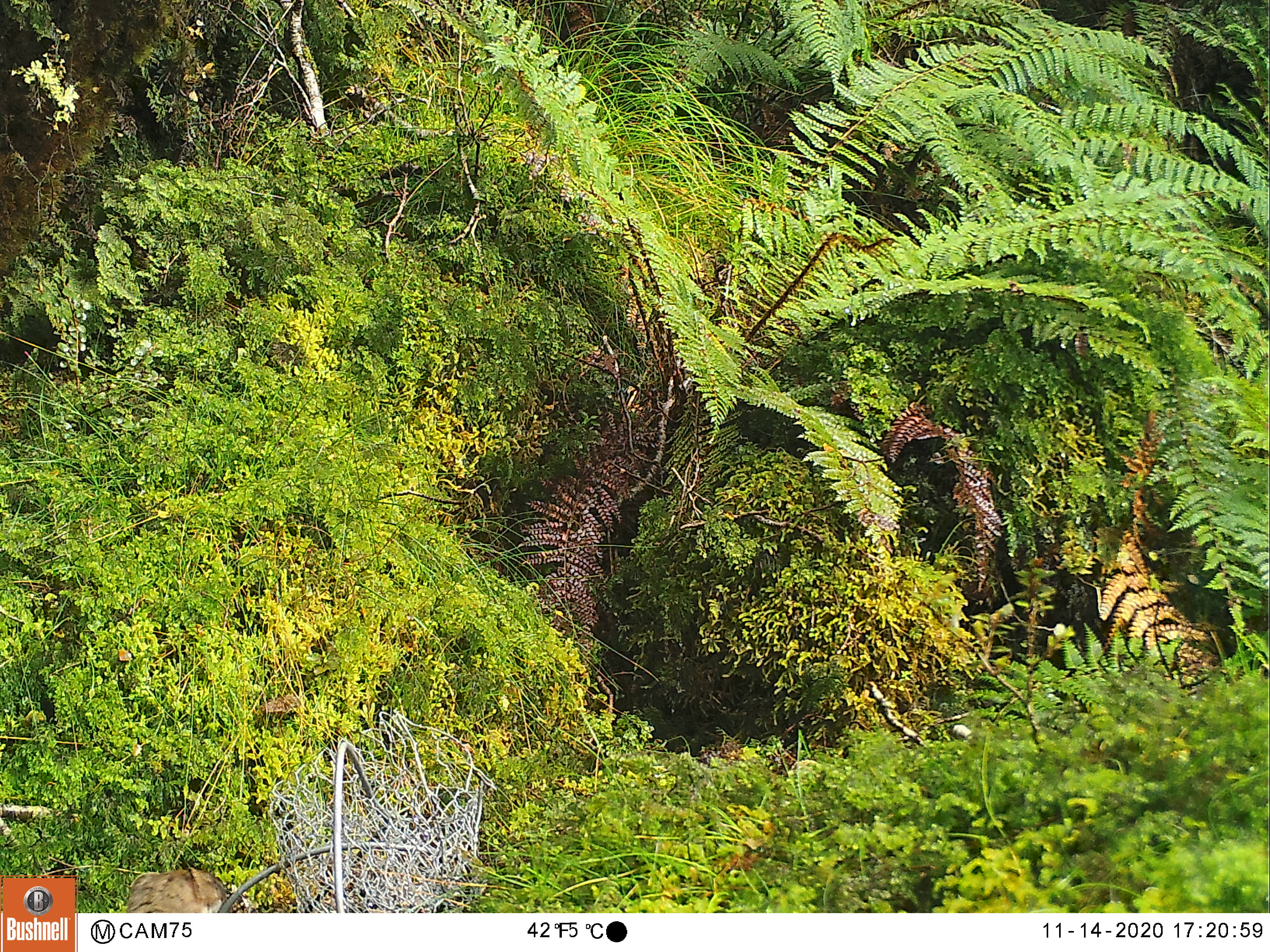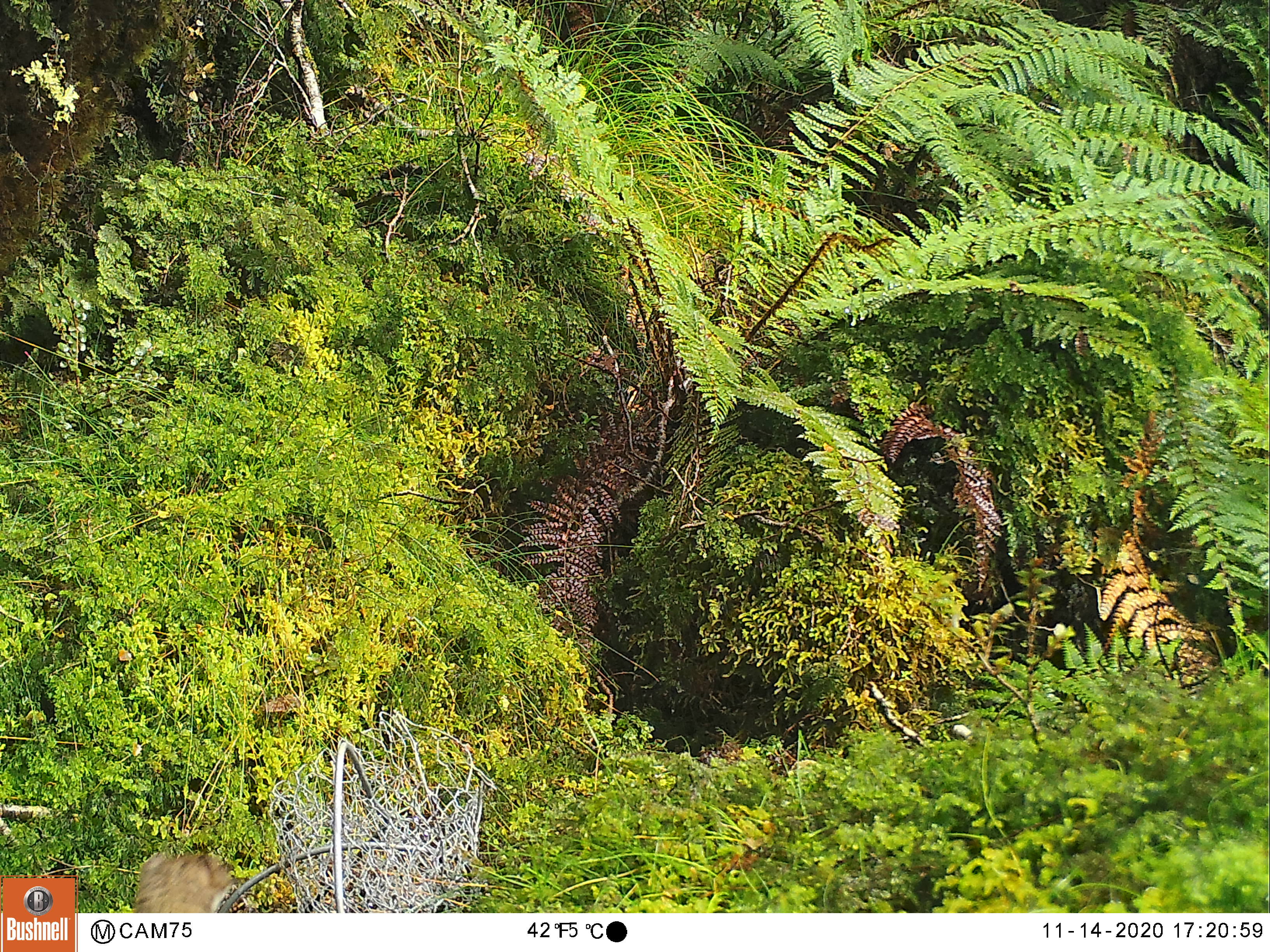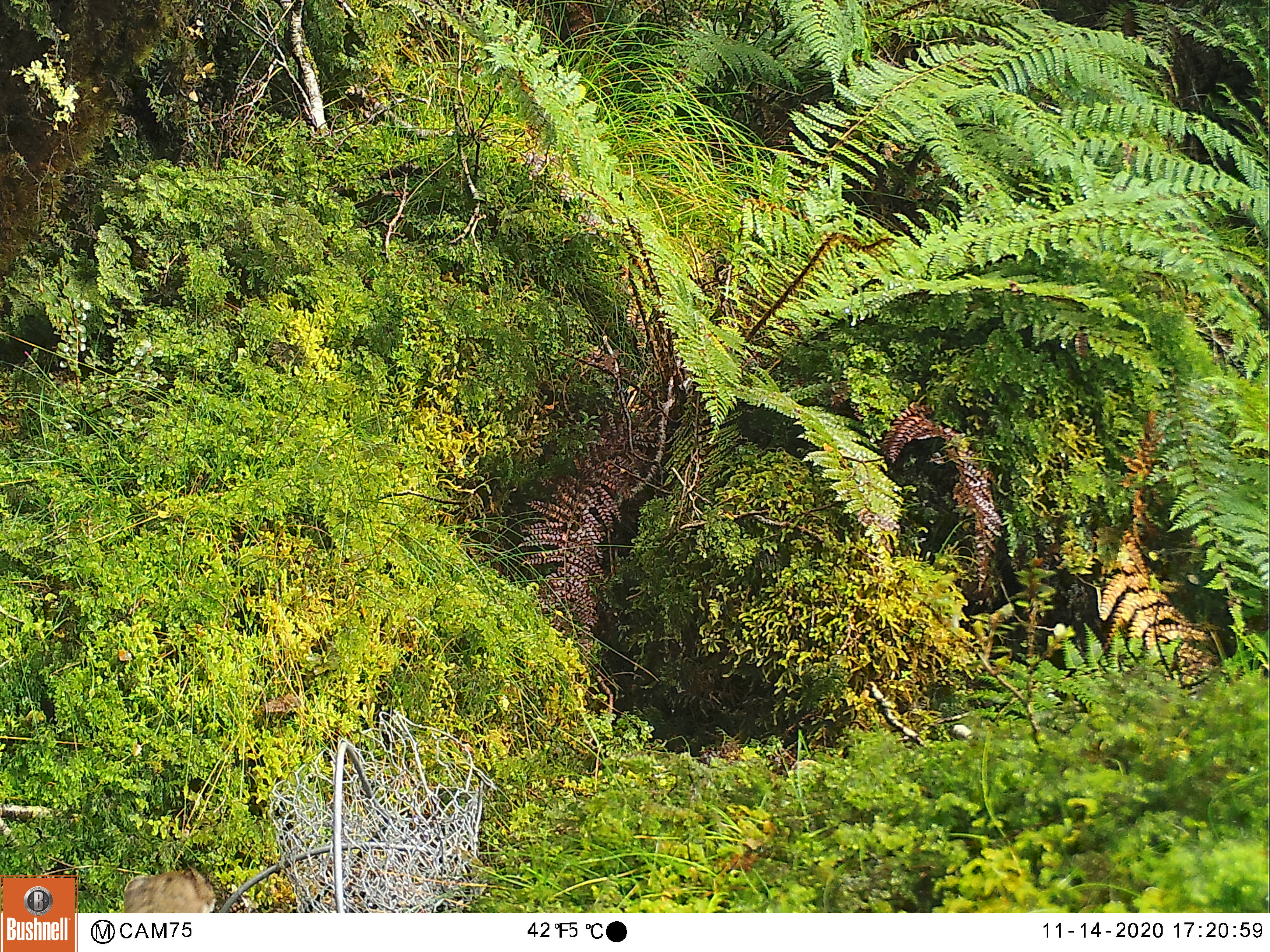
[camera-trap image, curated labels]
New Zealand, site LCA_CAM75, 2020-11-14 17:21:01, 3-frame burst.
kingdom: Animalia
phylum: Chordata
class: Mammalia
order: Carnivora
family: Mustelidae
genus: Mustela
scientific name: Mustela erminea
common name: stoat